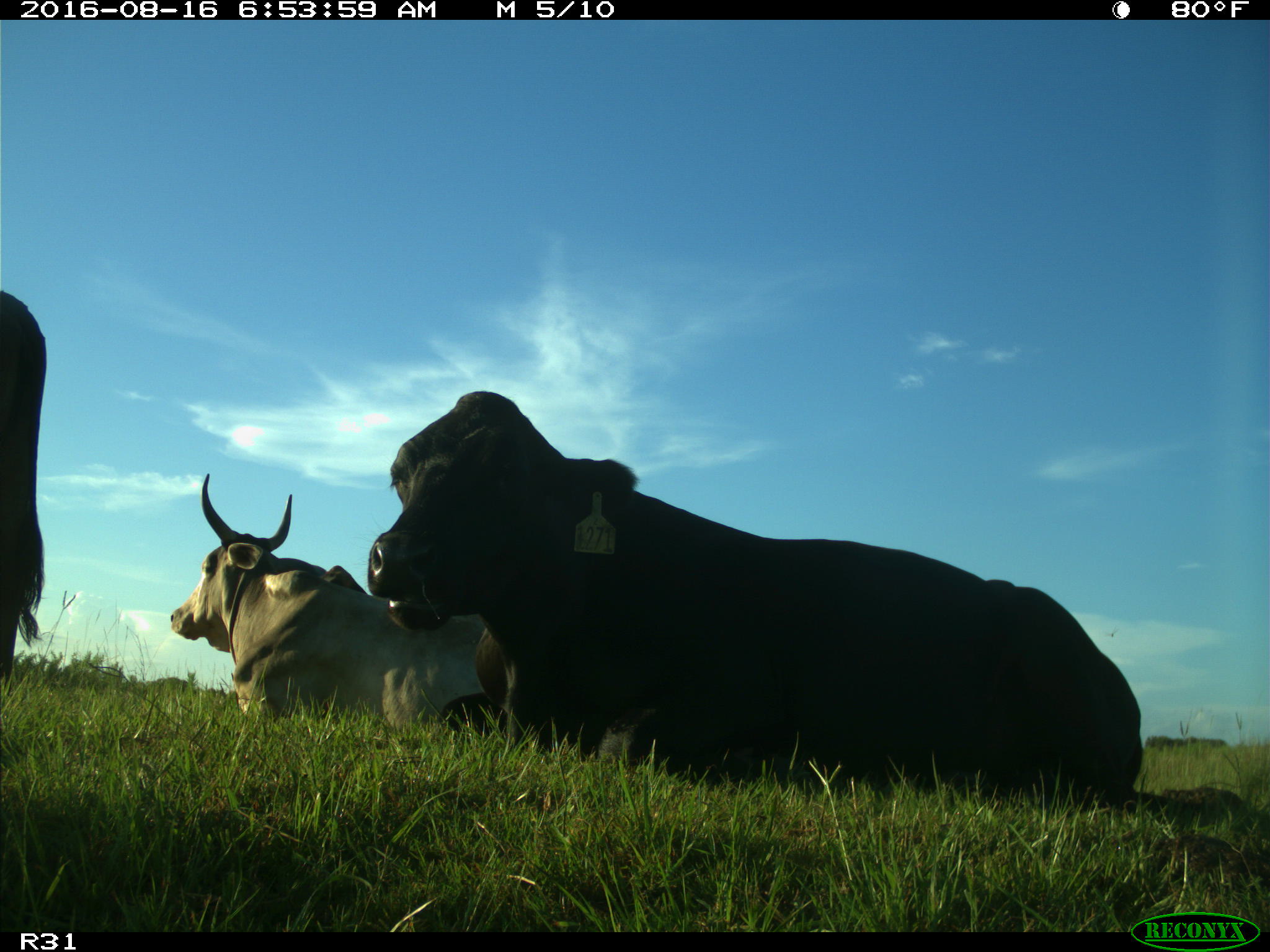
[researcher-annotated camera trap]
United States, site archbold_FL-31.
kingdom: Animalia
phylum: Chordata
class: Mammalia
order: Artiodactyla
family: Bovidae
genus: Bos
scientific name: Bos taurus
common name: domestic cow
Bos taurus (domestic cow).